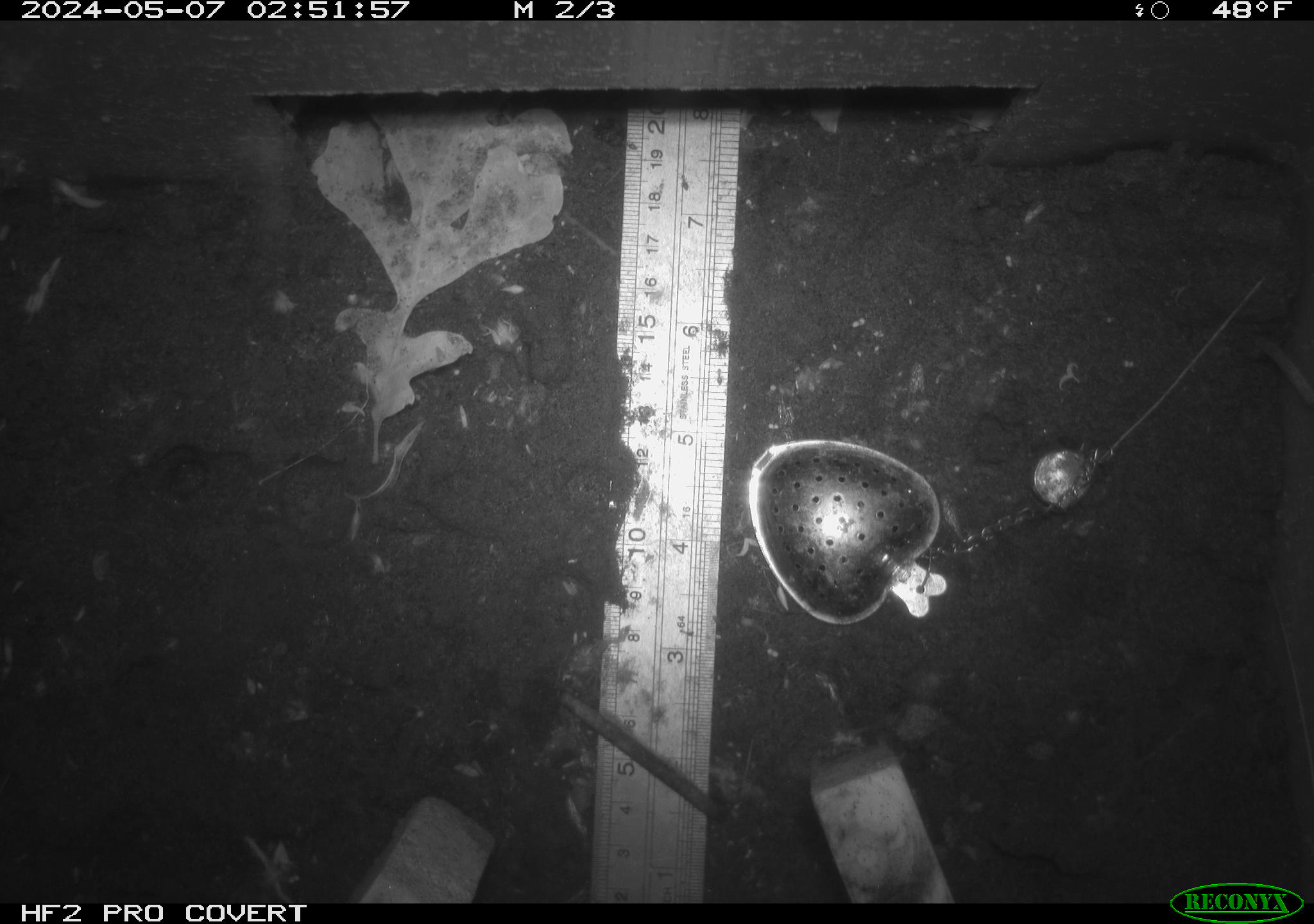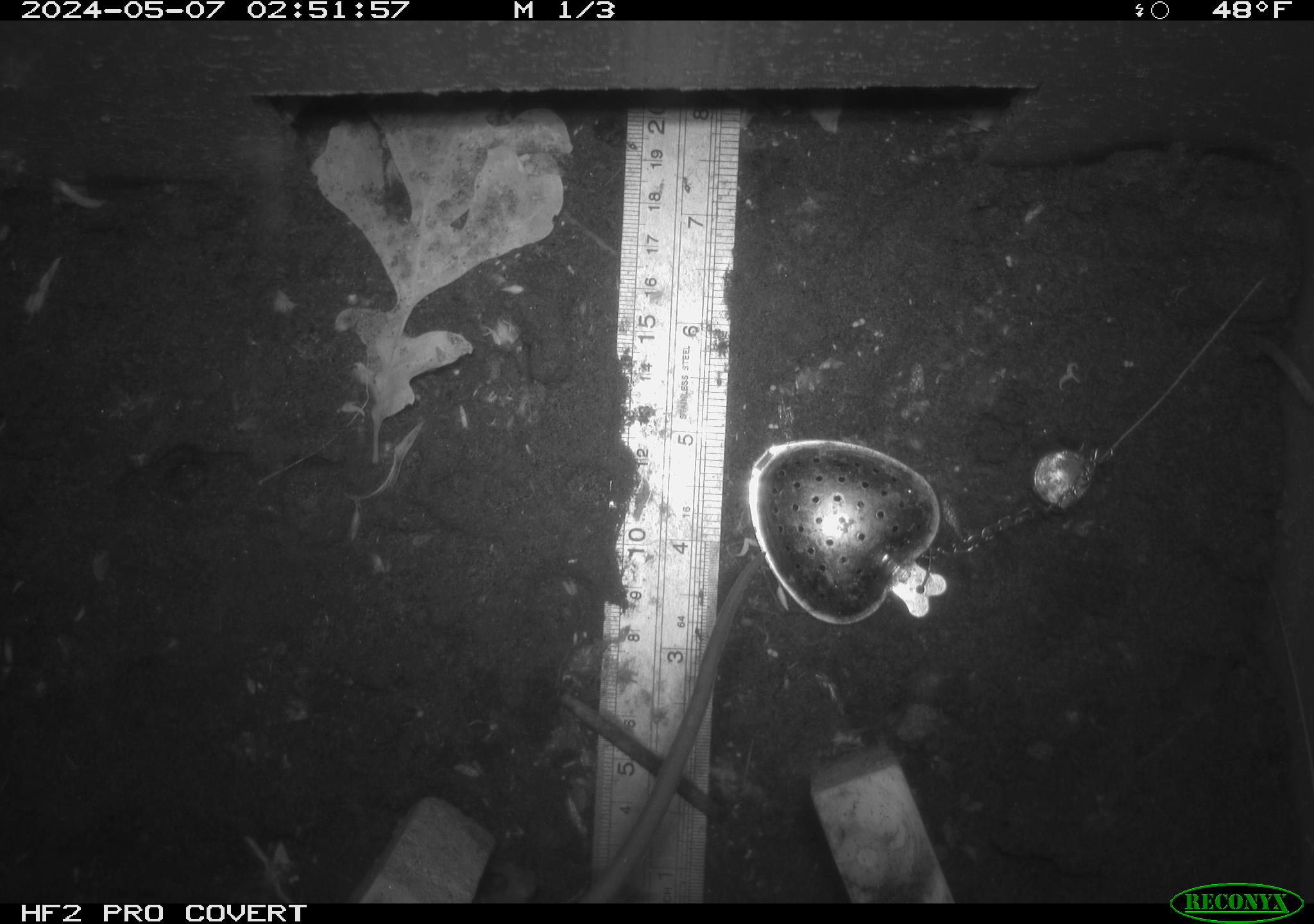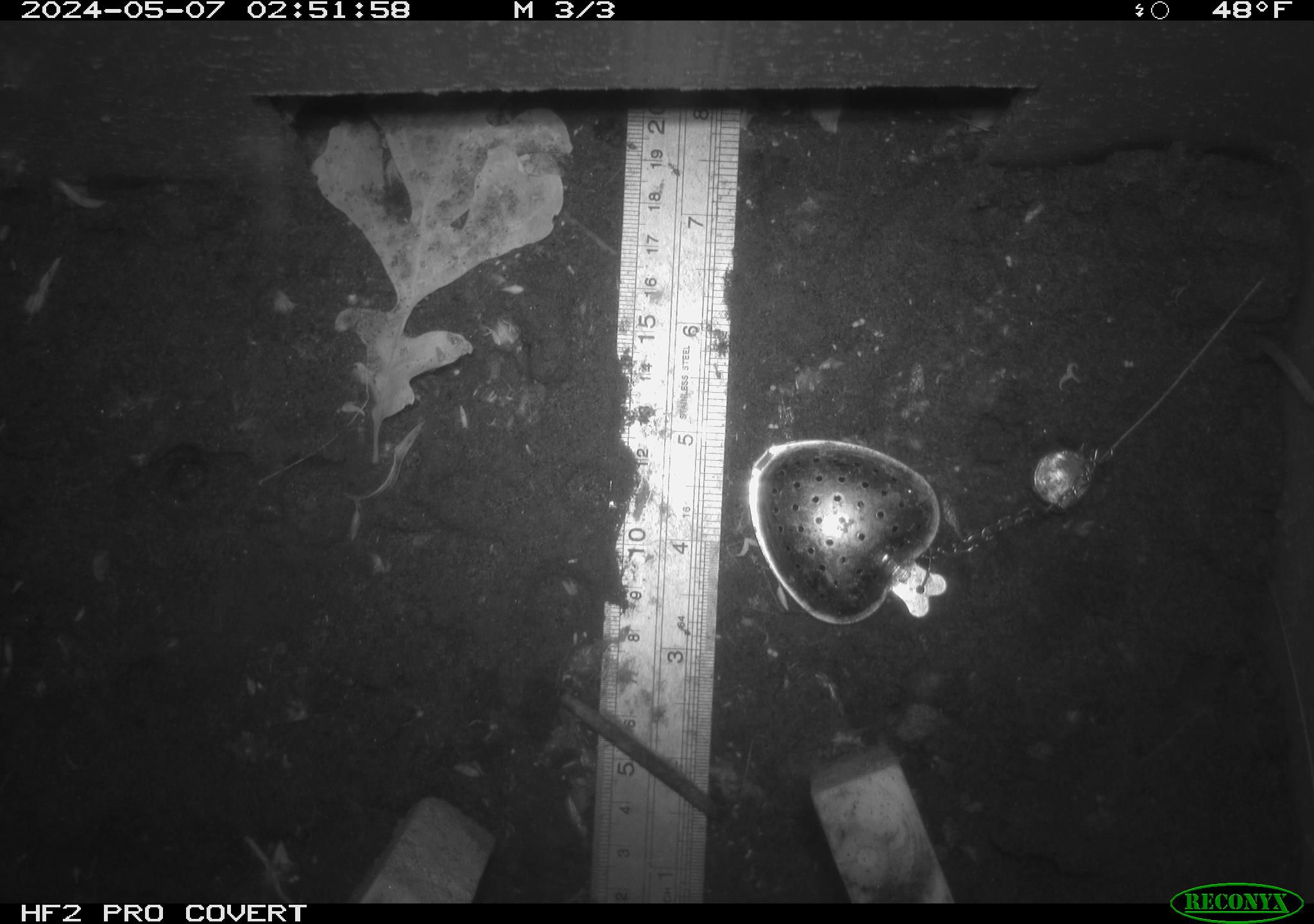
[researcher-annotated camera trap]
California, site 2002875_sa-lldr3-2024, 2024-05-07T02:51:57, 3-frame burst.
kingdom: Animalia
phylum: Chordata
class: Mammalia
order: Rodentia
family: Muridae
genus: Rattus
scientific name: Rattus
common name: rat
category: rattus species